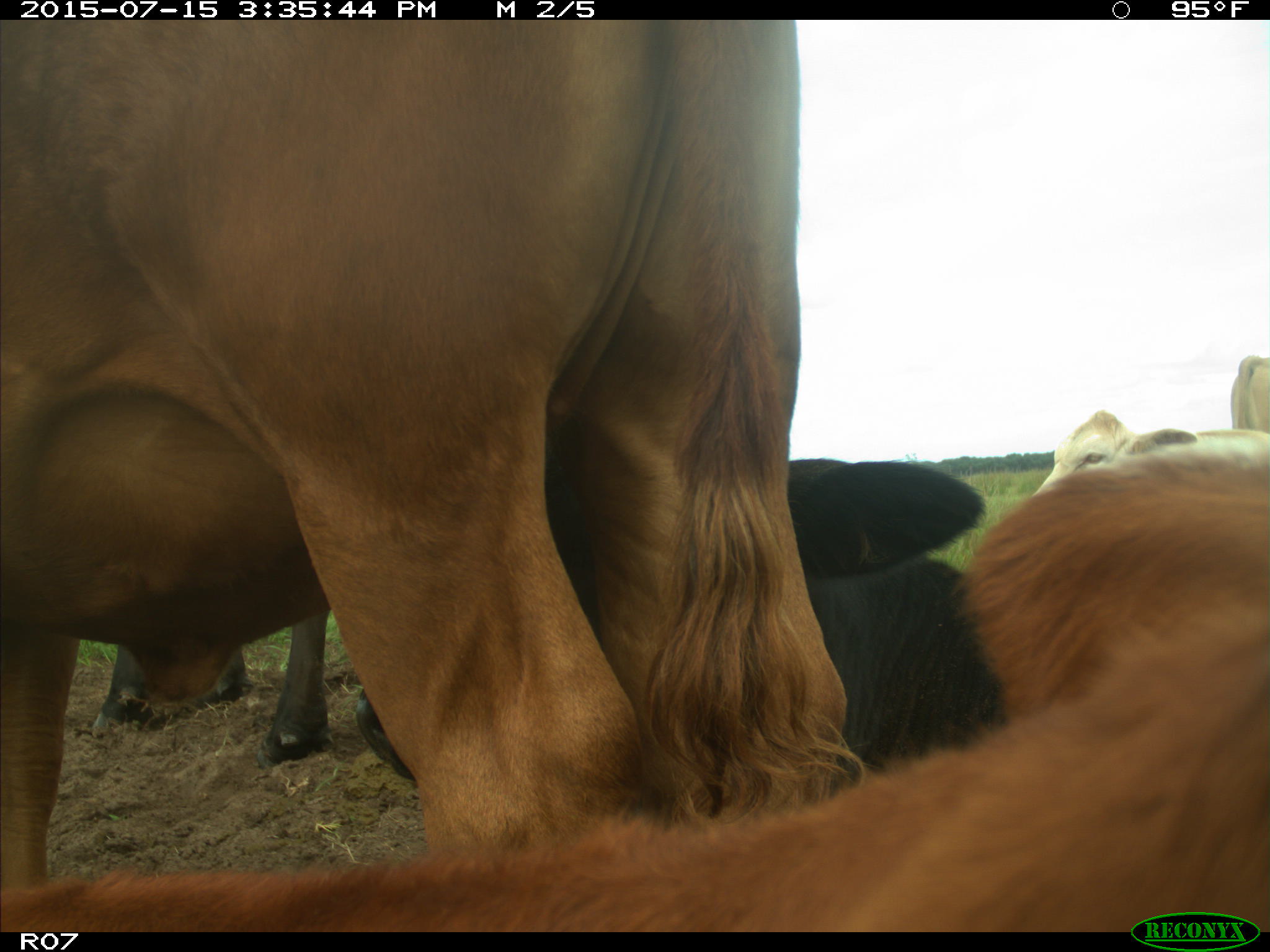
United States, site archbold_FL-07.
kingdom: Animalia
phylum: Chordata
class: Mammalia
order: Artiodactyla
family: Bovidae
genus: Bos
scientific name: Bos taurus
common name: domestic cow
Bos taurus (domestic cow).